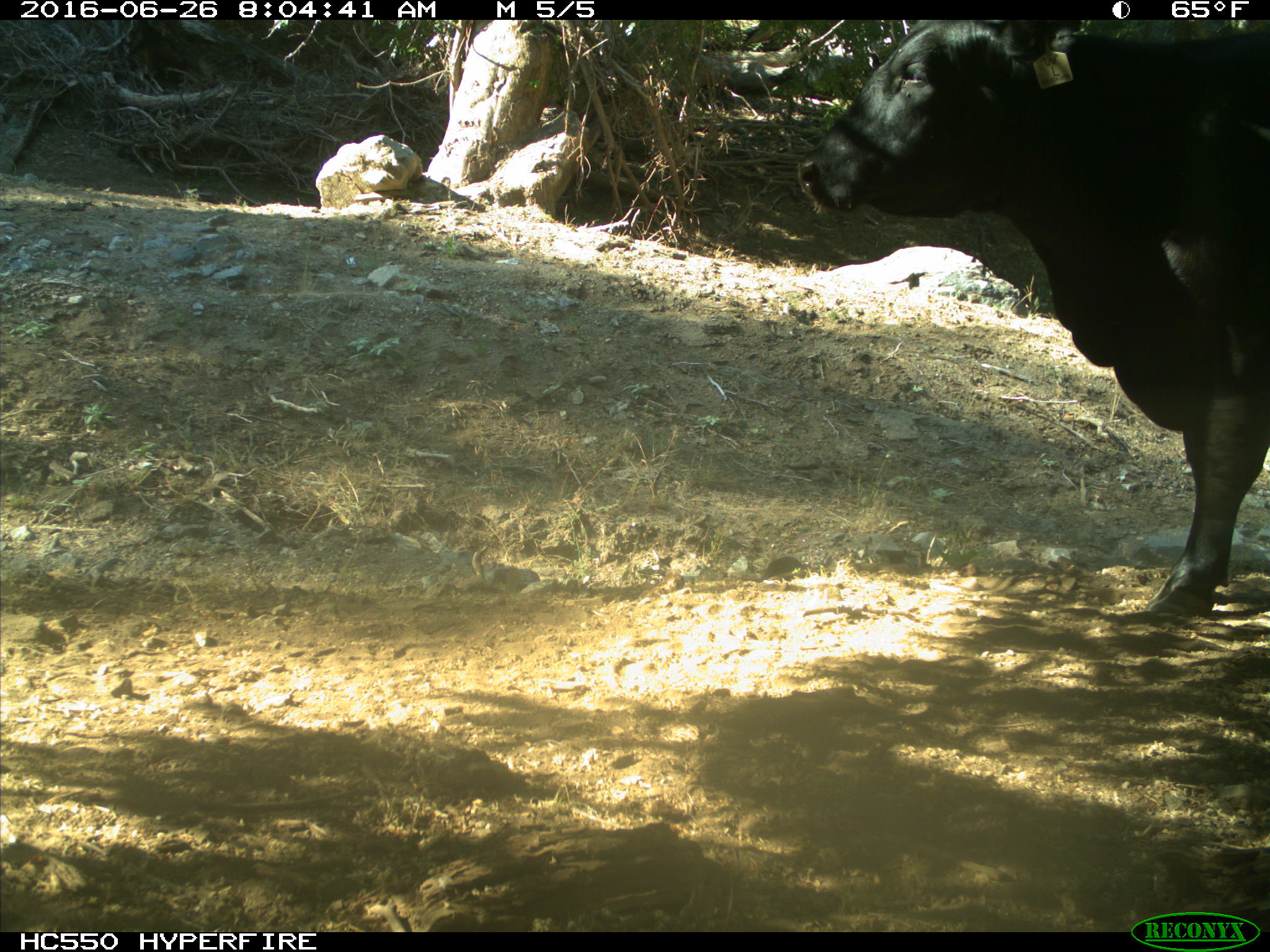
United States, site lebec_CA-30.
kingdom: Animalia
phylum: Chordata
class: Mammalia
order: Artiodactyla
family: Bovidae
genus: Bos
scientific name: Bos taurus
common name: domestic cow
Bos taurus (domestic cow).